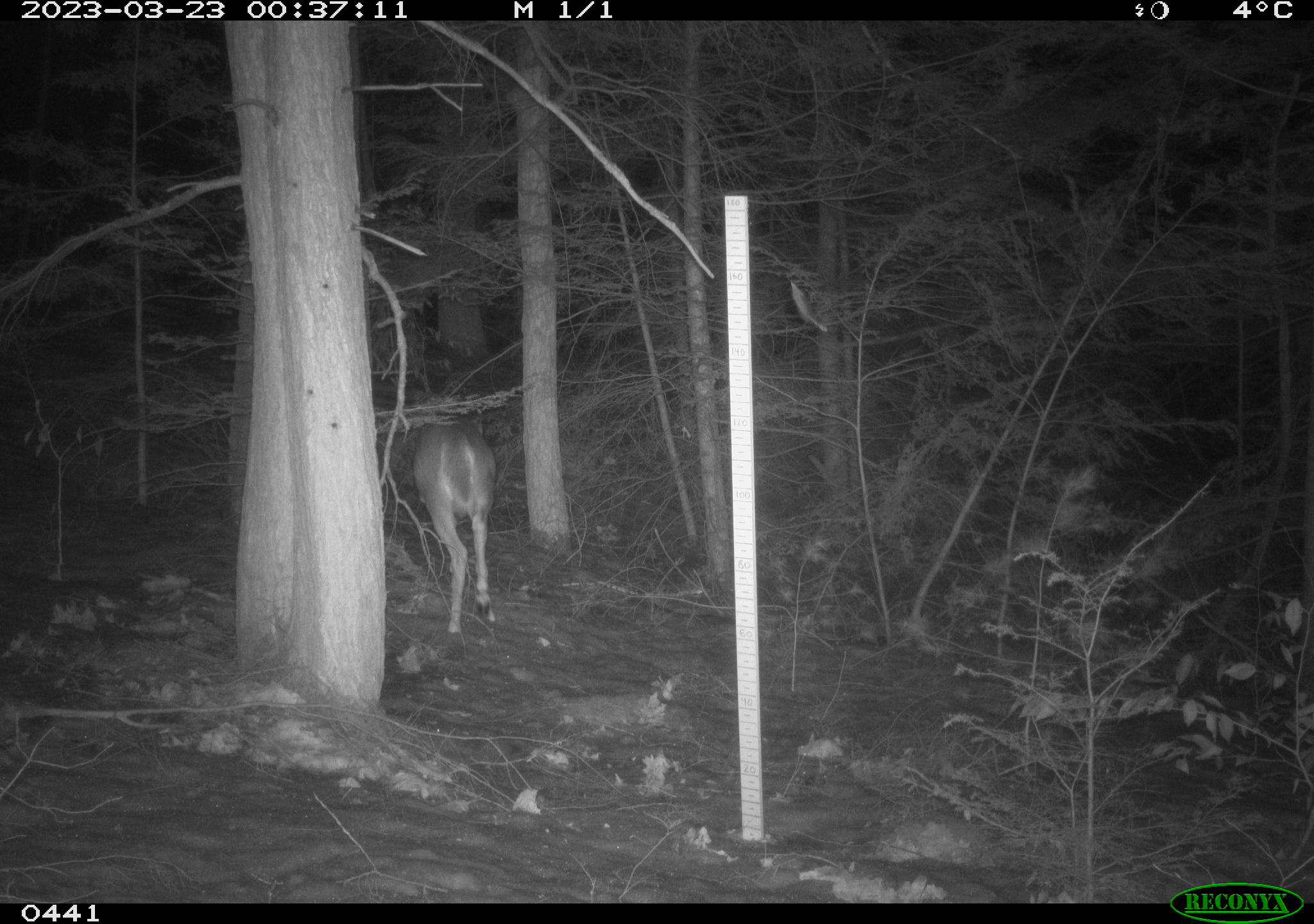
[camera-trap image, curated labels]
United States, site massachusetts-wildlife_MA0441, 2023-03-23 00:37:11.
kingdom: Animalia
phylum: Chordata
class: Mammalia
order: Artiodactyla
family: Cervidae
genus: Odocoileus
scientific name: Odocoileus virginianus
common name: white-tailed deer